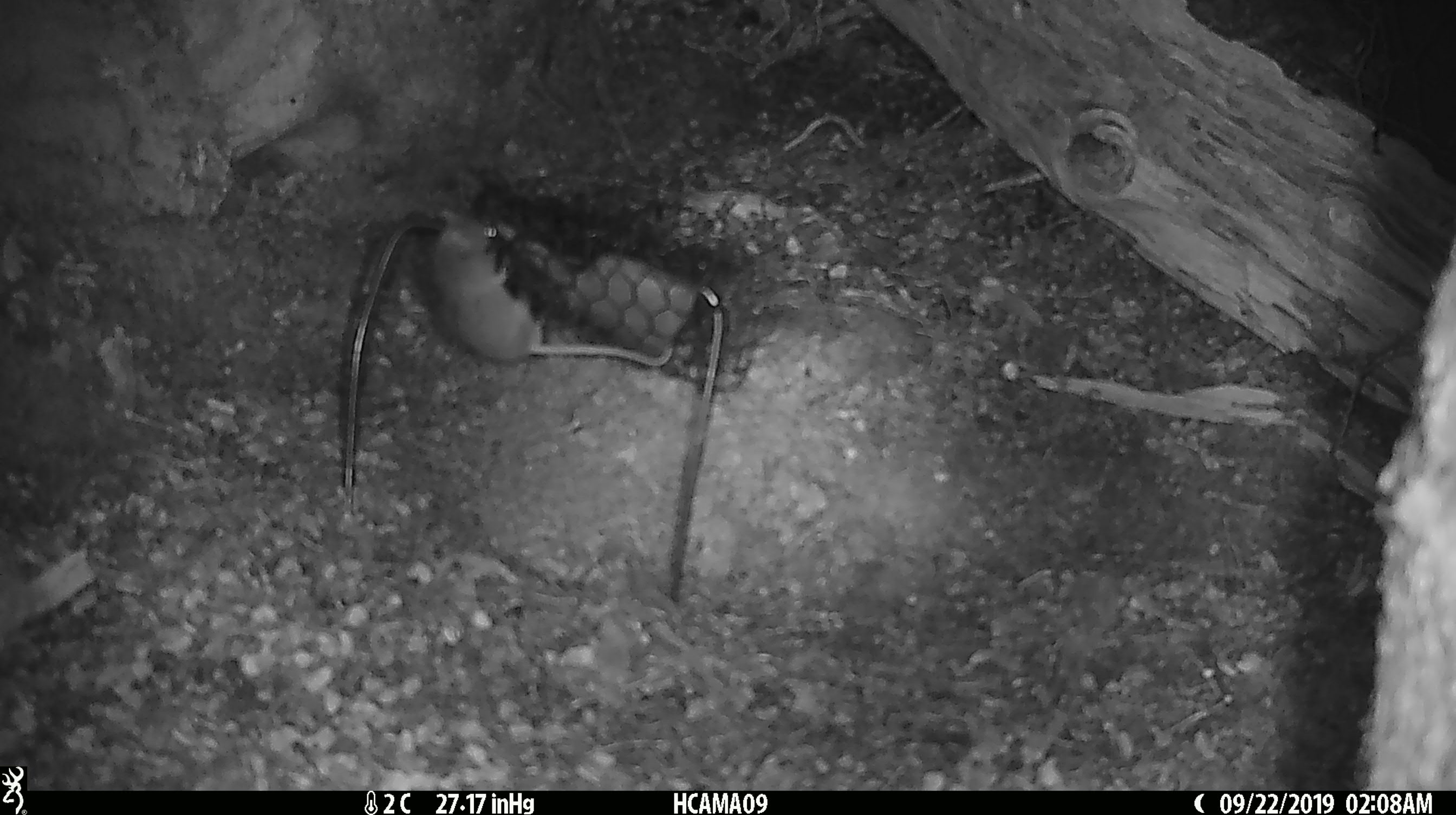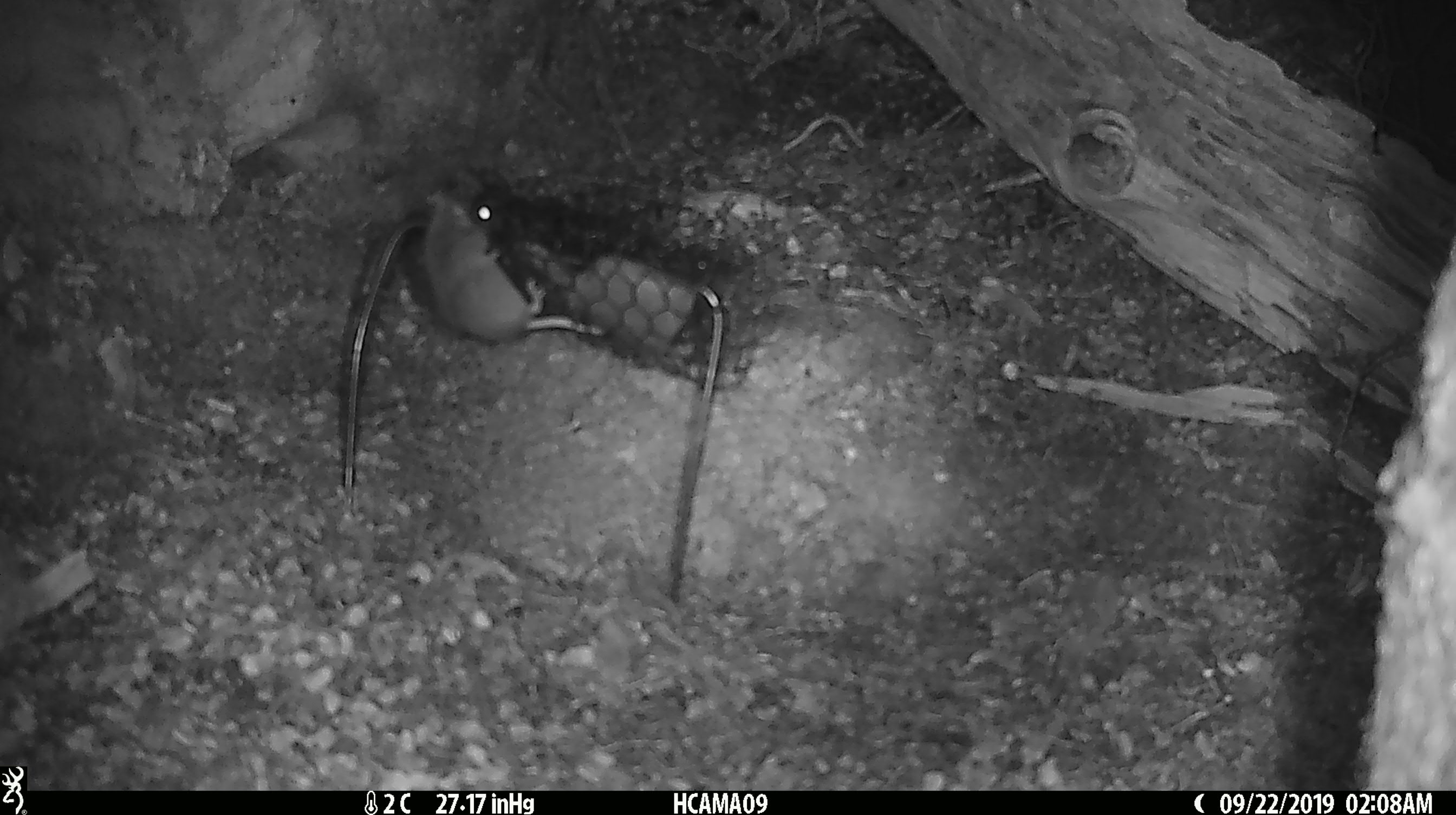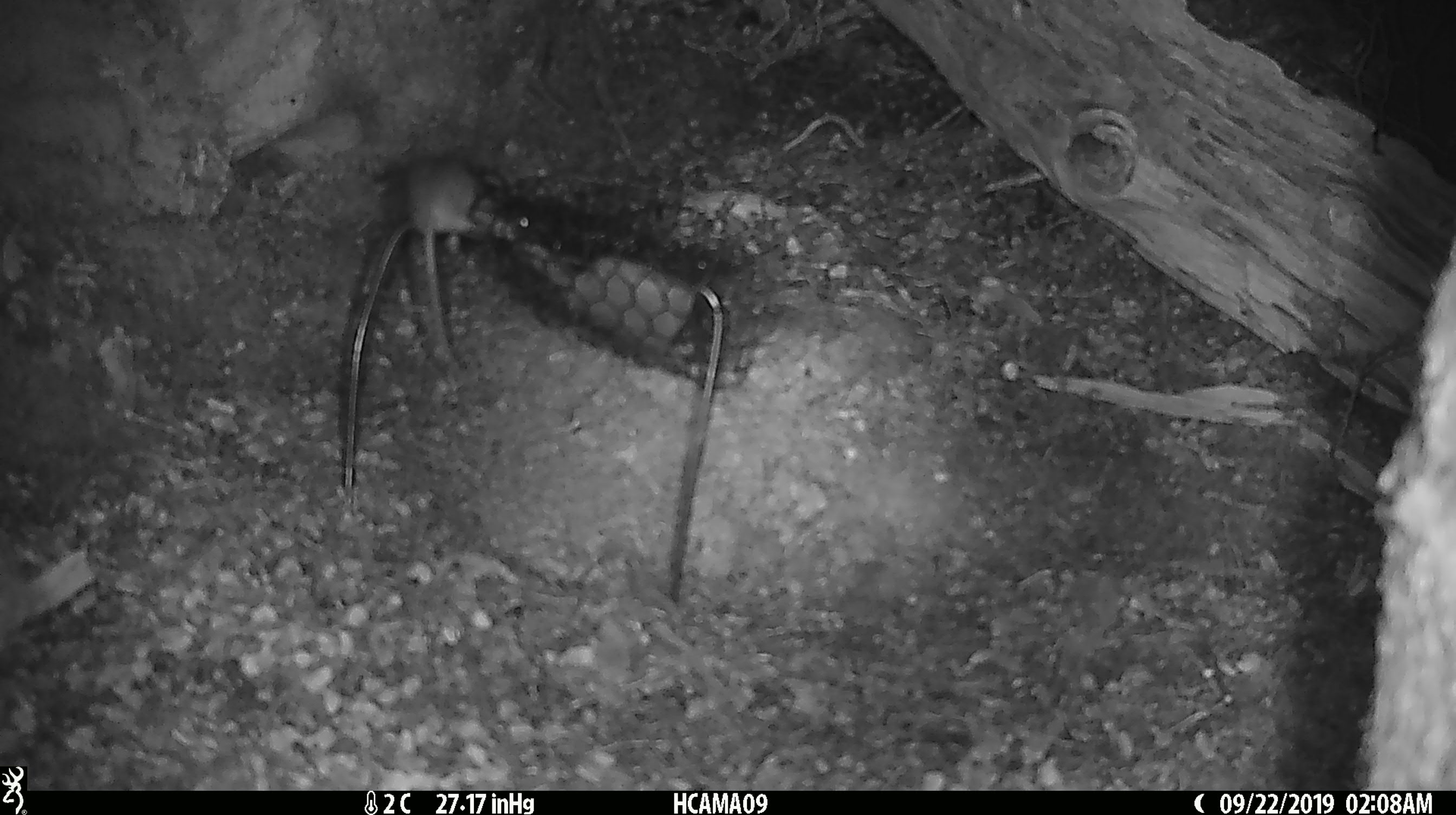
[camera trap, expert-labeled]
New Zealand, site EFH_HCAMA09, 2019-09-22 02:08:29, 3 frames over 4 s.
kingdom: Animalia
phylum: Chordata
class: Mammalia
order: Rodentia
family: Muridae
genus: Mus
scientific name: Mus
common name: mouse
Mouse (Mus).